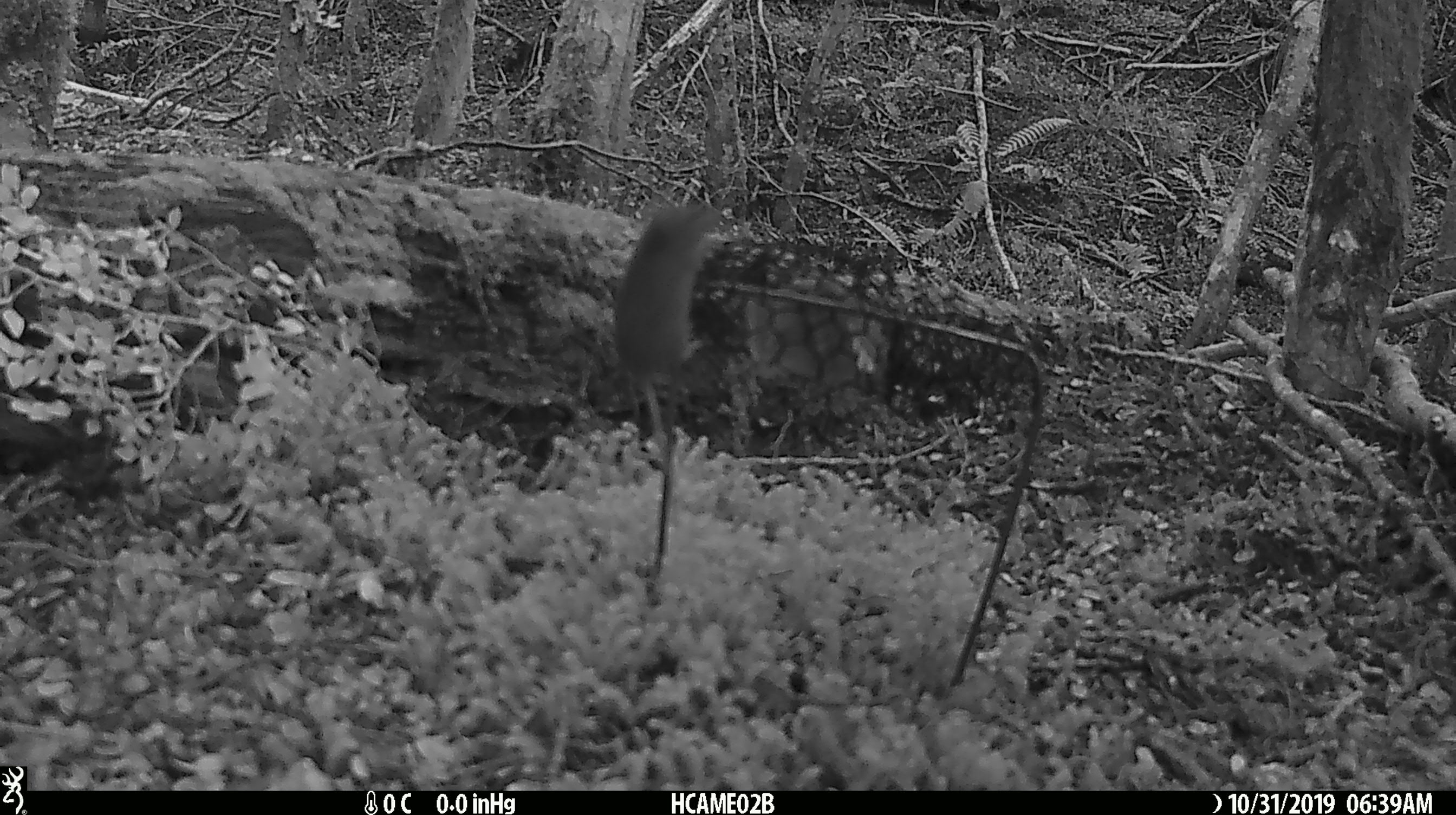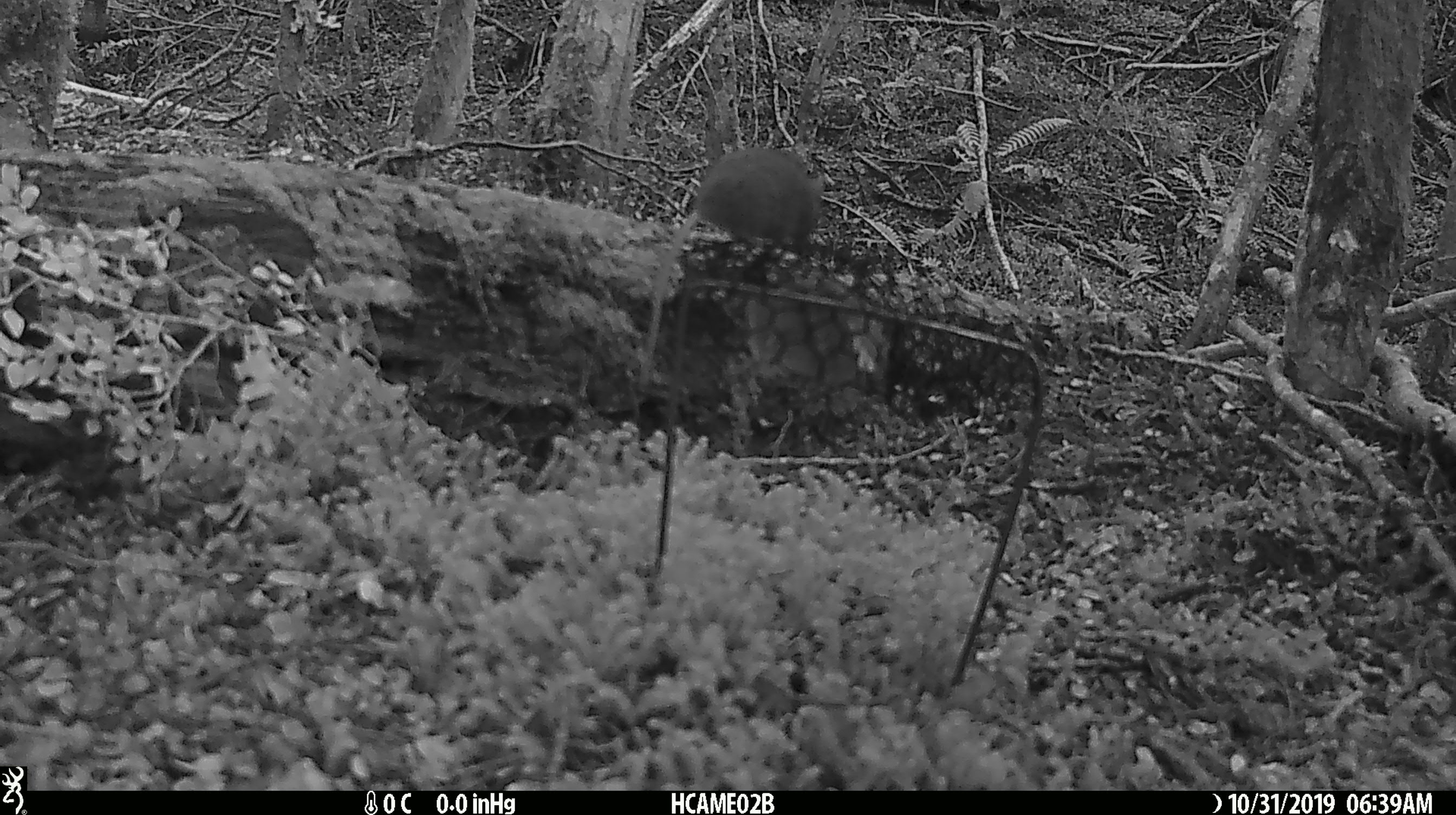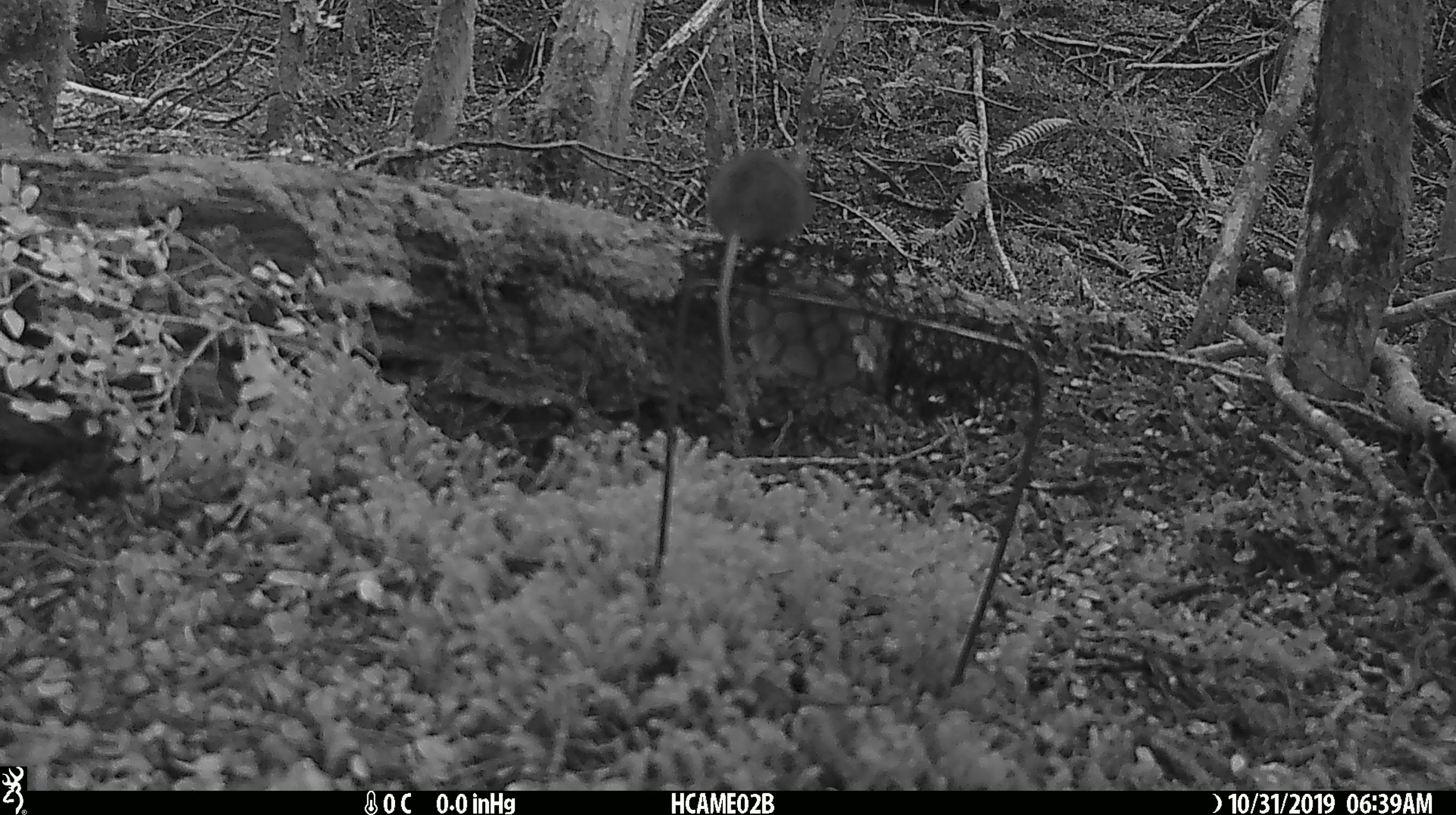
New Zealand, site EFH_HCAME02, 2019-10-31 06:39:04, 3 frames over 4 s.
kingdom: Animalia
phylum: Chordata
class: Mammalia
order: Rodentia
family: Muridae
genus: Mus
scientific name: Mus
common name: mouse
Mouse (Mus).